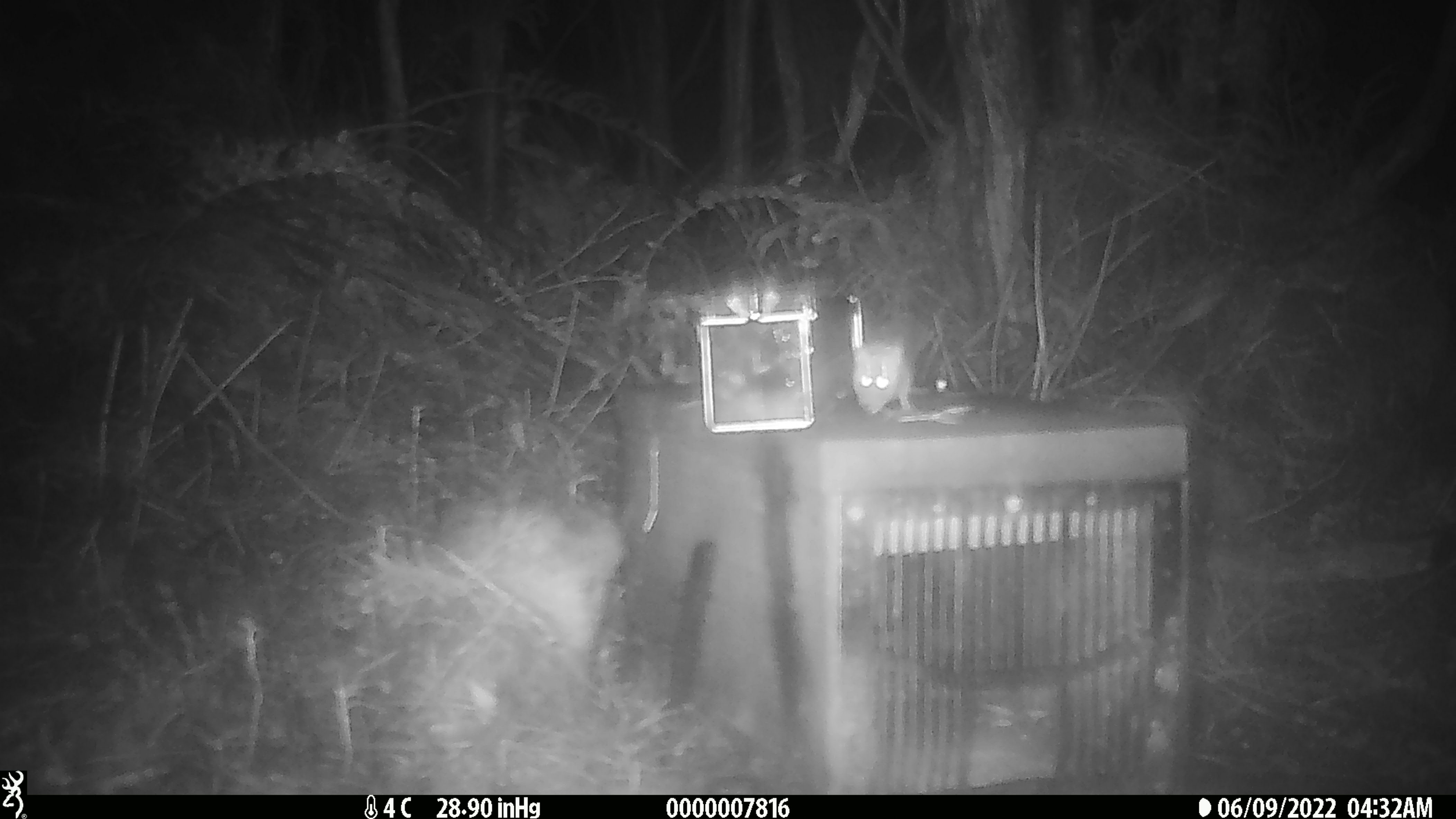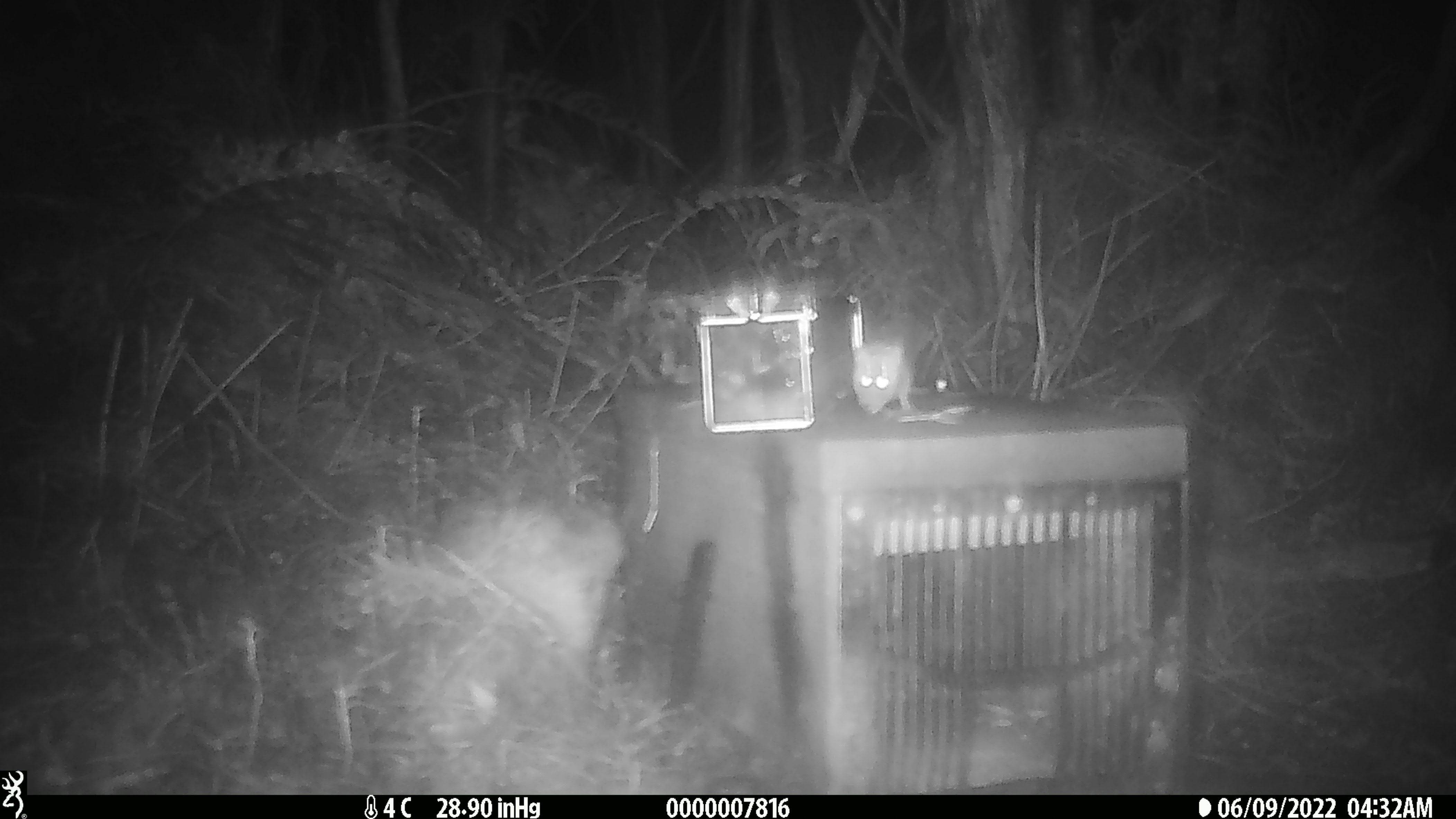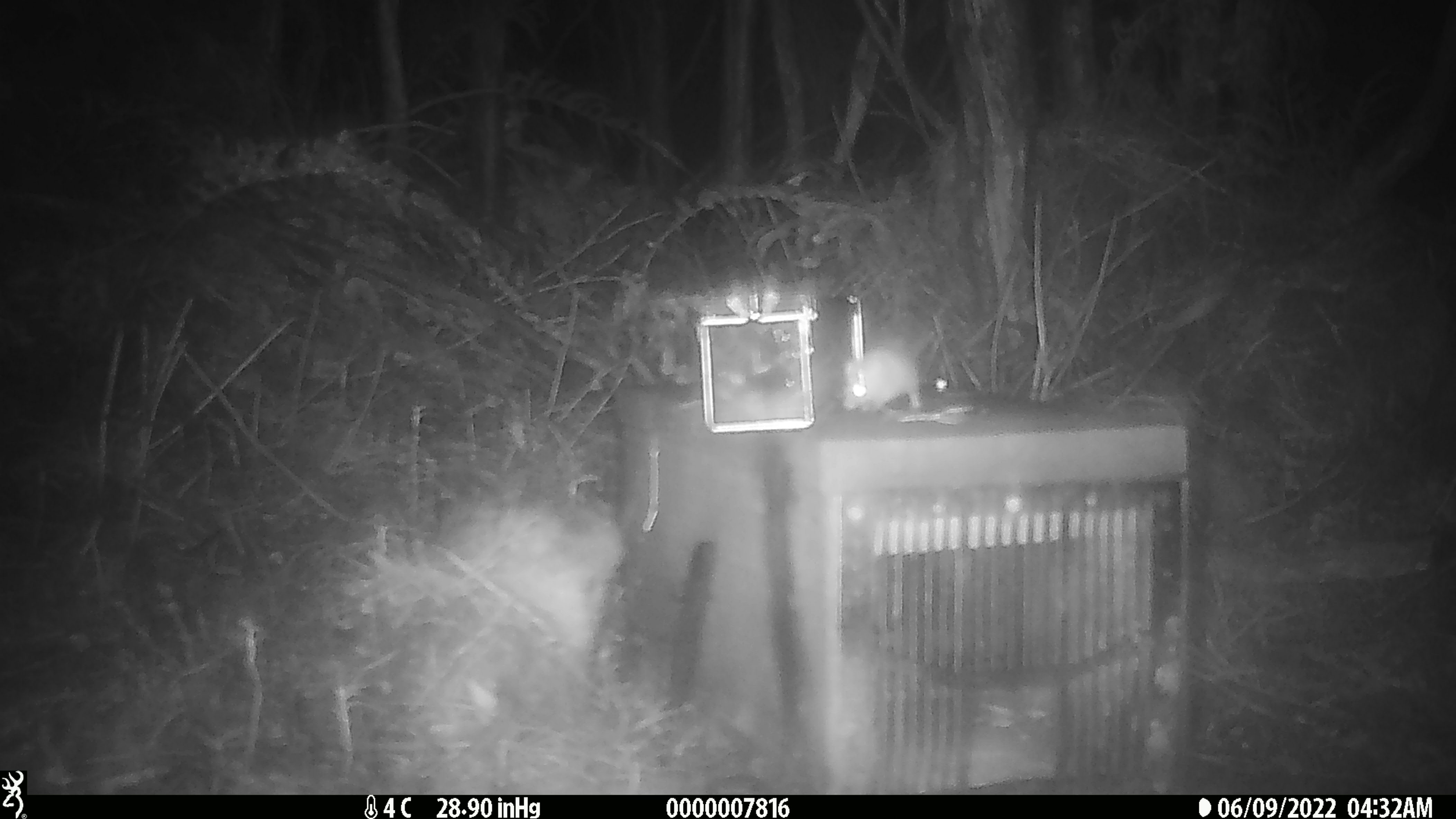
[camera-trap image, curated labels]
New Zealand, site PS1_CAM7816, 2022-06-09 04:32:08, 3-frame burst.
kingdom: Animalia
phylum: Chordata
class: Mammalia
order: Rodentia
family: Muridae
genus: Mus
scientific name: Mus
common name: mouse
Mouse (Mus).